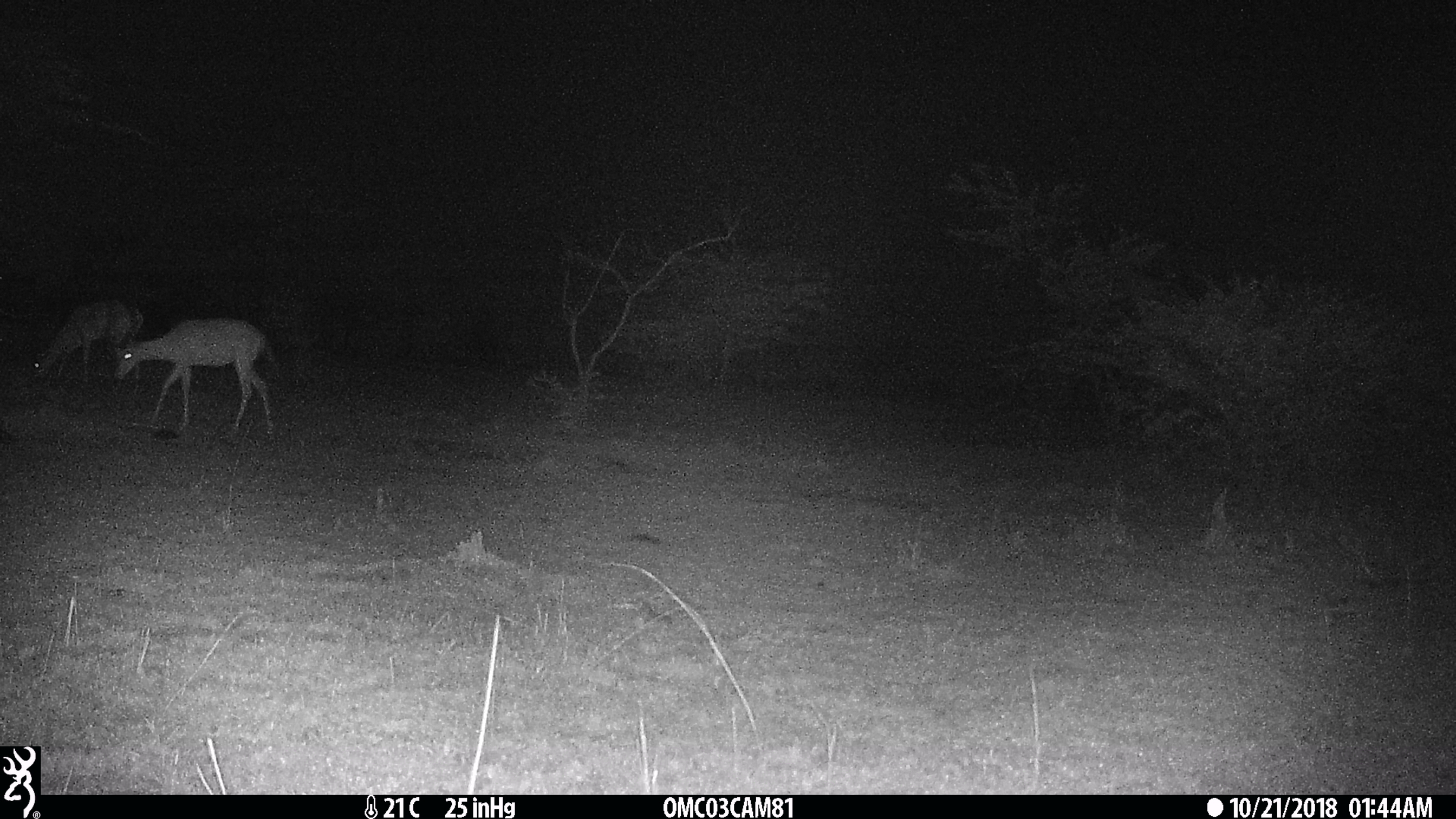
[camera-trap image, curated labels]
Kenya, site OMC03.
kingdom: Animalia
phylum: Chordata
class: Mammalia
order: Artiodactyla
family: Bovidae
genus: Aepyceros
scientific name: Aepyceros melampus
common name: impala